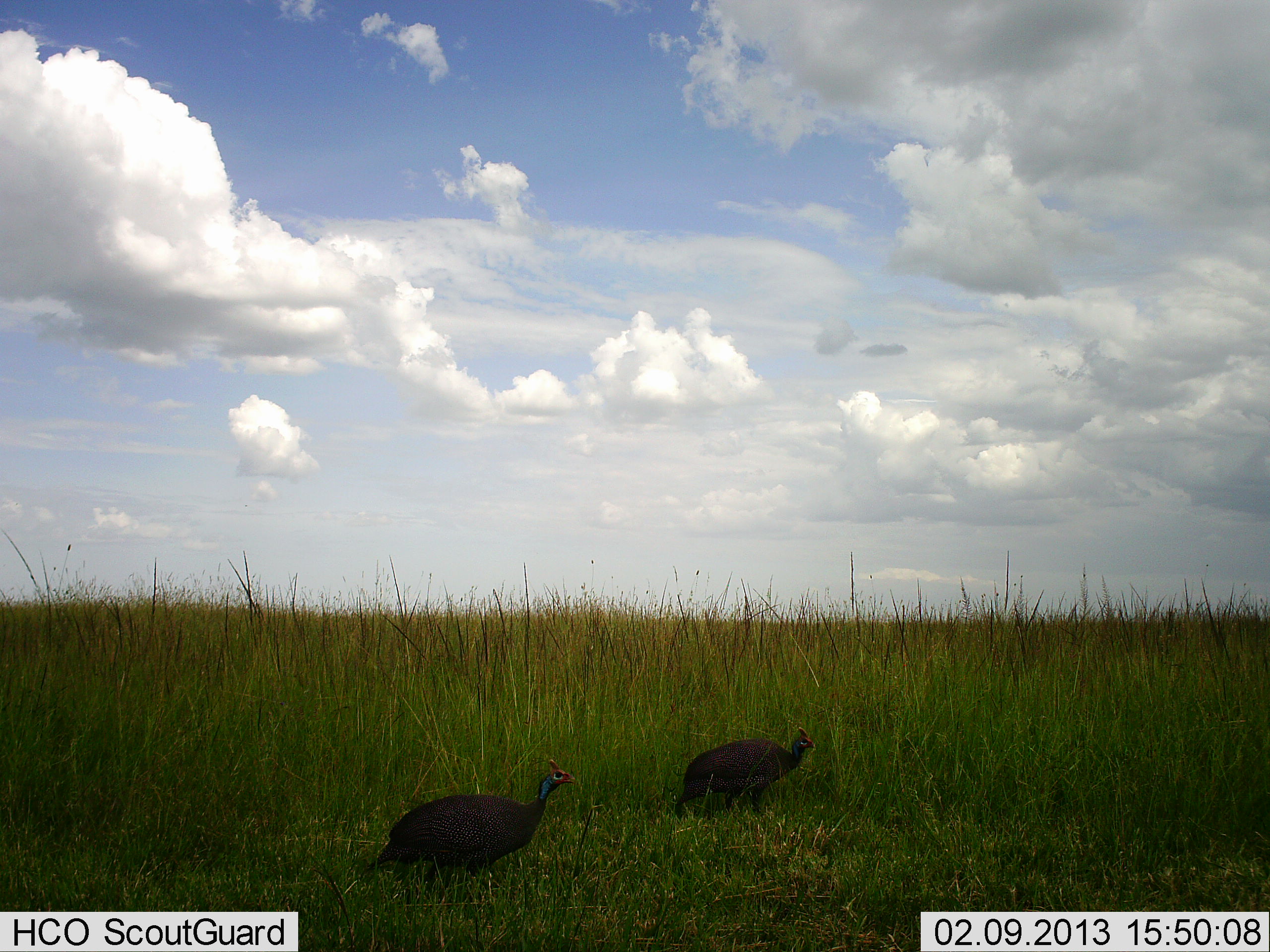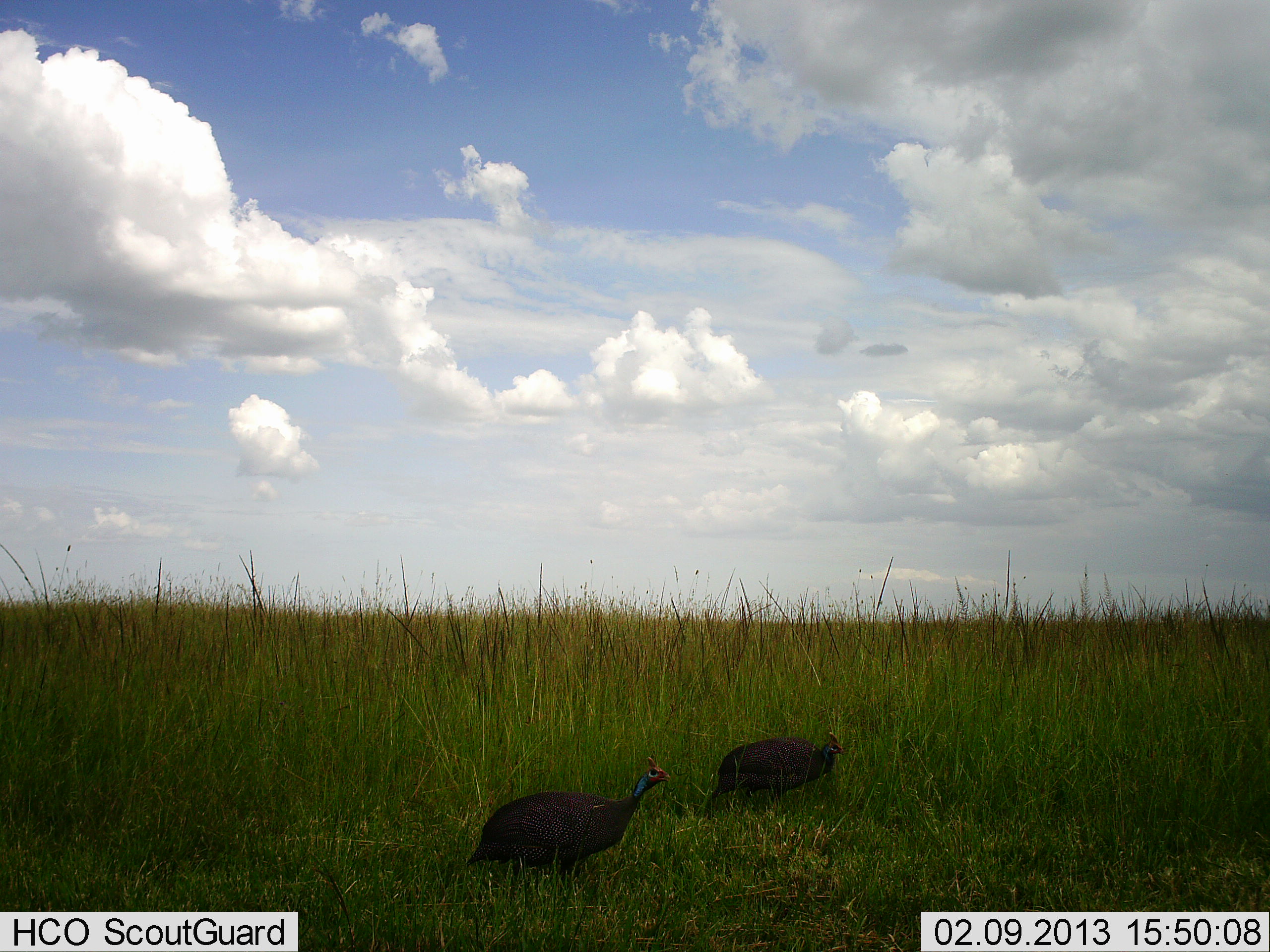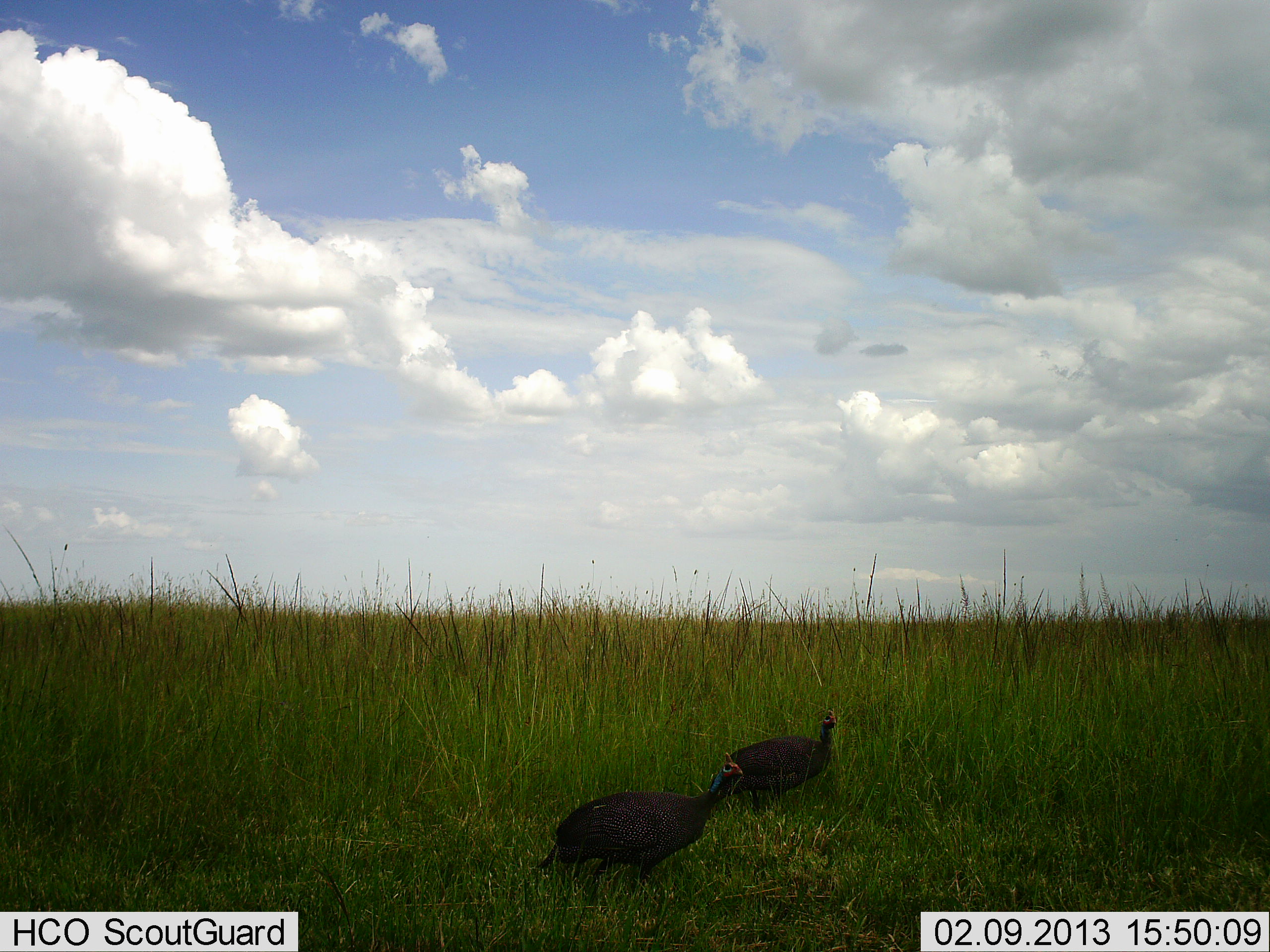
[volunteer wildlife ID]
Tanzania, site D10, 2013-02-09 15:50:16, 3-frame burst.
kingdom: Animalia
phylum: Chordata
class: Aves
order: Galliformes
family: Numididae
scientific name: Numididae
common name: guinea fowl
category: guineafowl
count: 2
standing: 4%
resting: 0%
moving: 96%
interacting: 0%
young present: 0%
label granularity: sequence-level